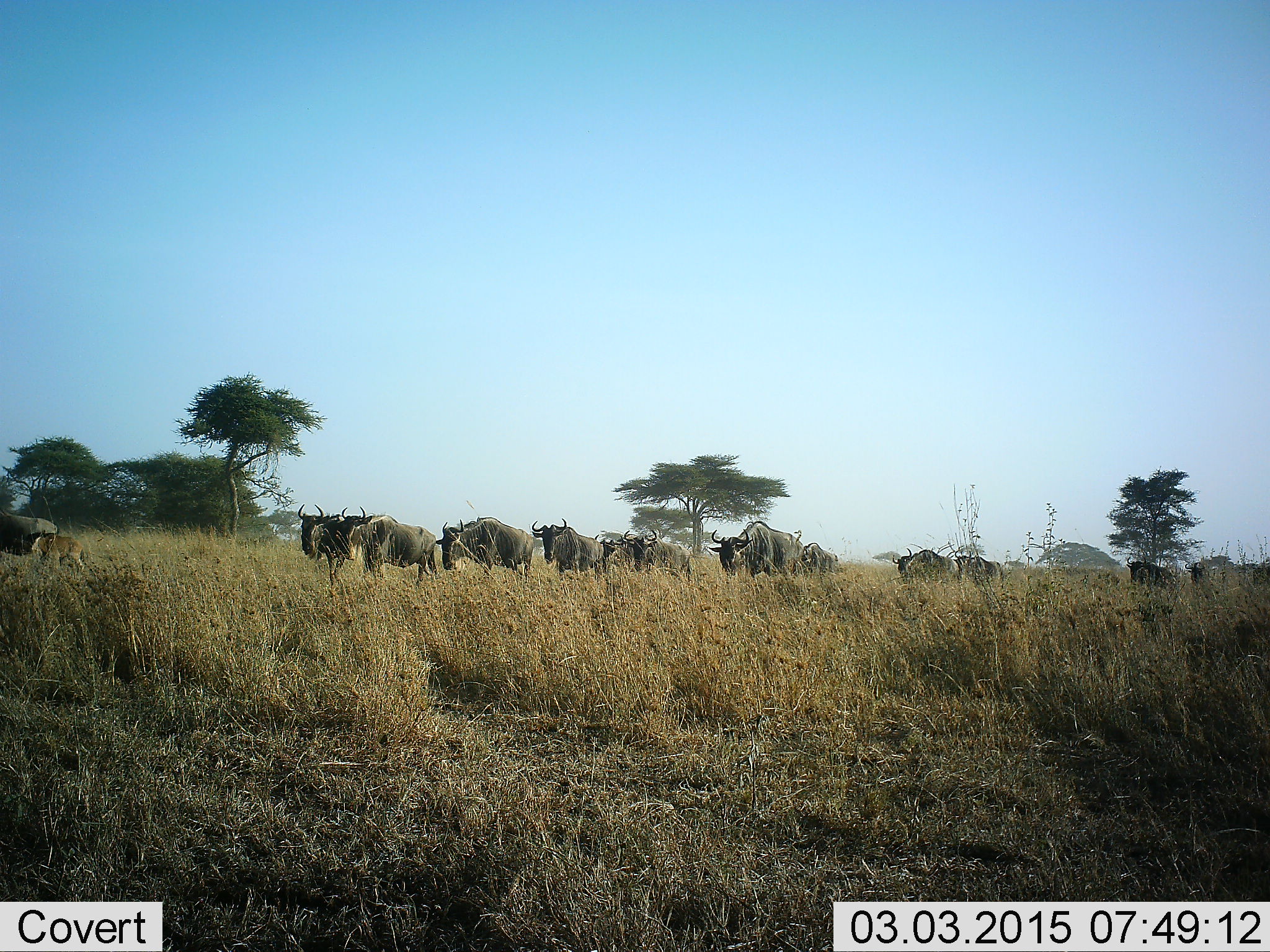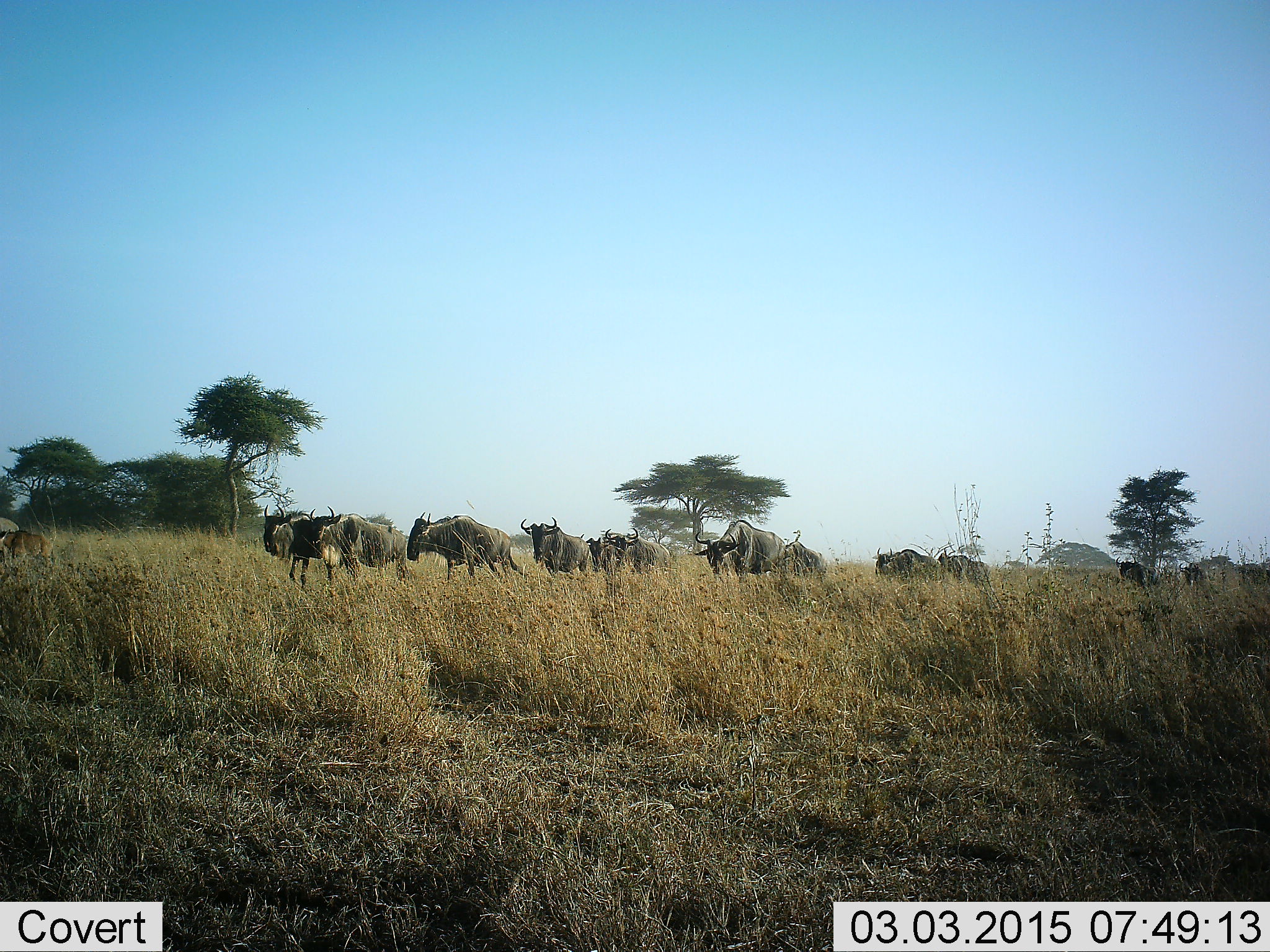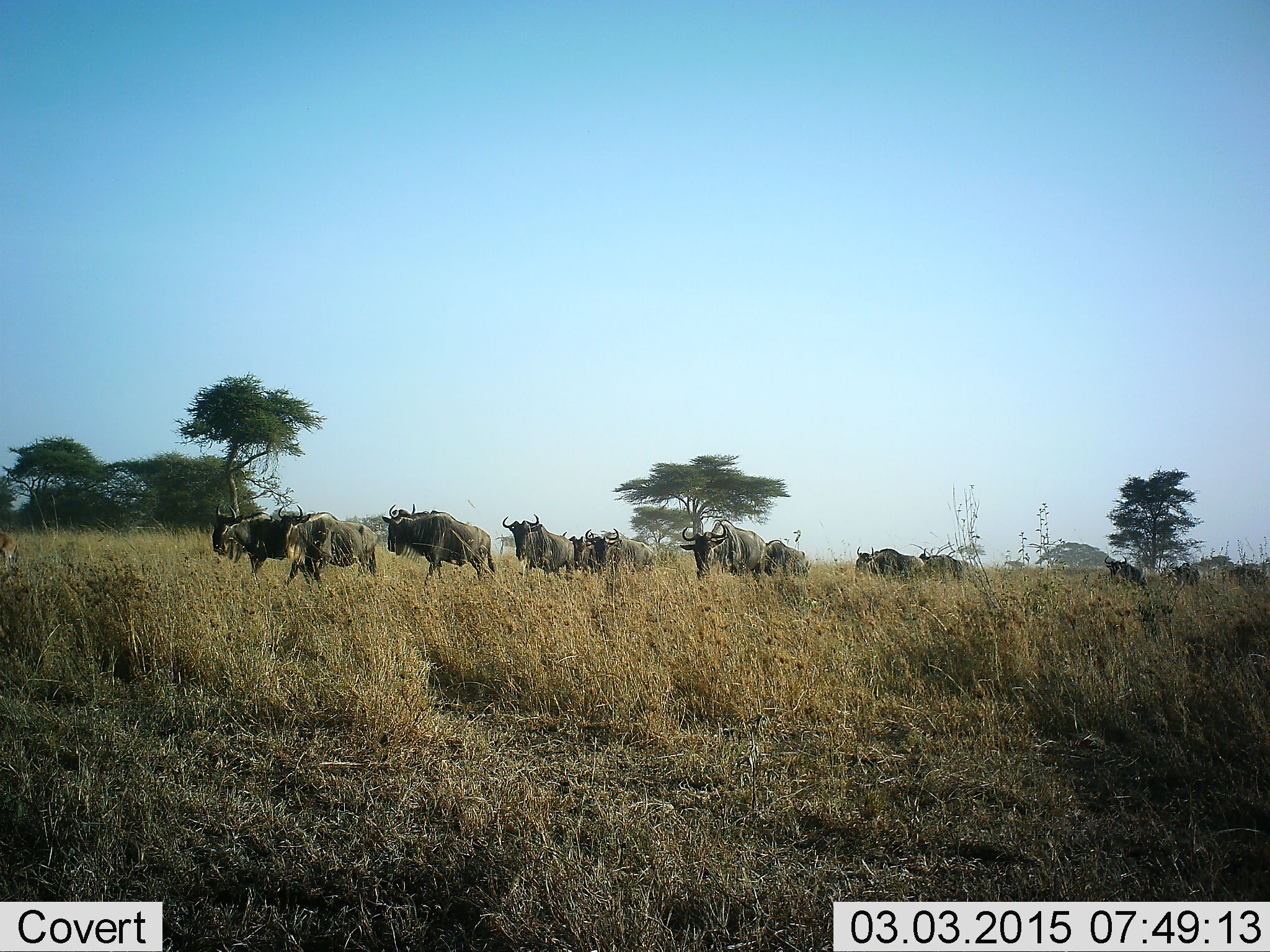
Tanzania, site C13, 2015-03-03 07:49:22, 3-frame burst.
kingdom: Animalia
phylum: Chordata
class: Mammalia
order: Artiodactyla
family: Bovidae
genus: Connochaetes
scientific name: Connochaetes taurinus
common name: blue wildebeest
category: wildebeest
Wildebeest (blue wildebeest) (Connochaetes taurinus), count 11-50. Behavior (volunteer vote fractions): standing 20%, resting 0%, moving 90%, interacting 0%. Young present (vote fraction): 20%. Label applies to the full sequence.